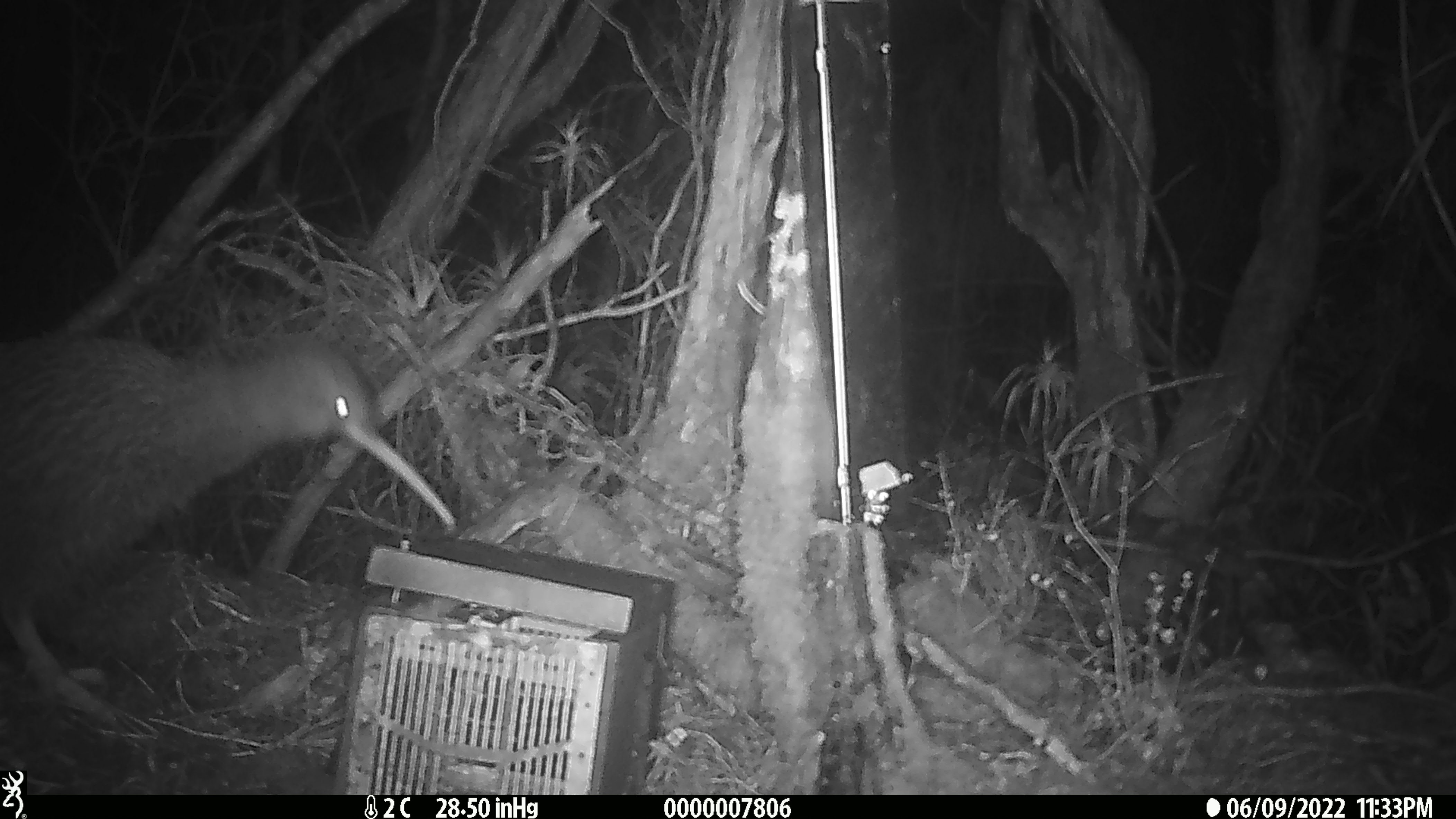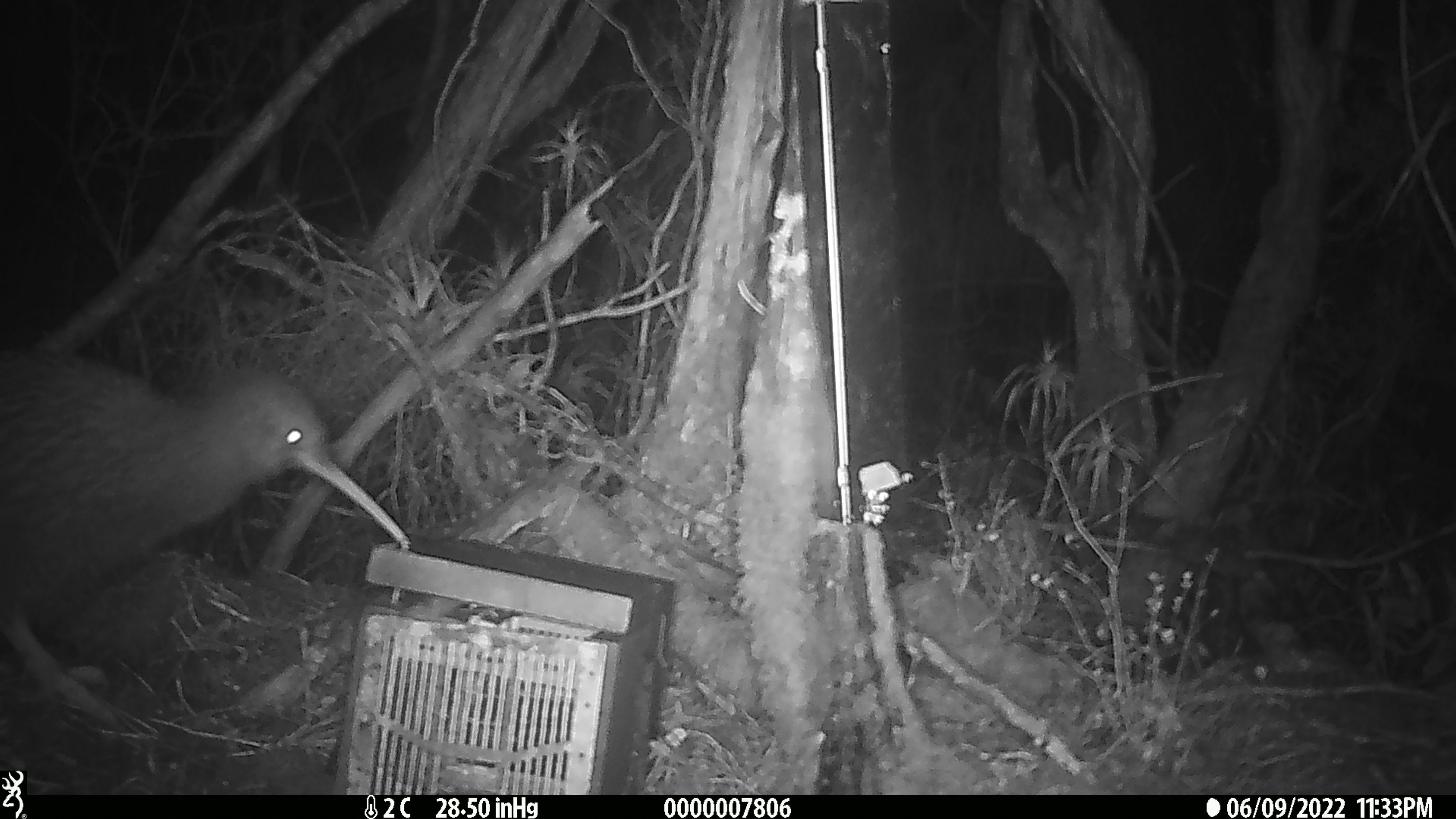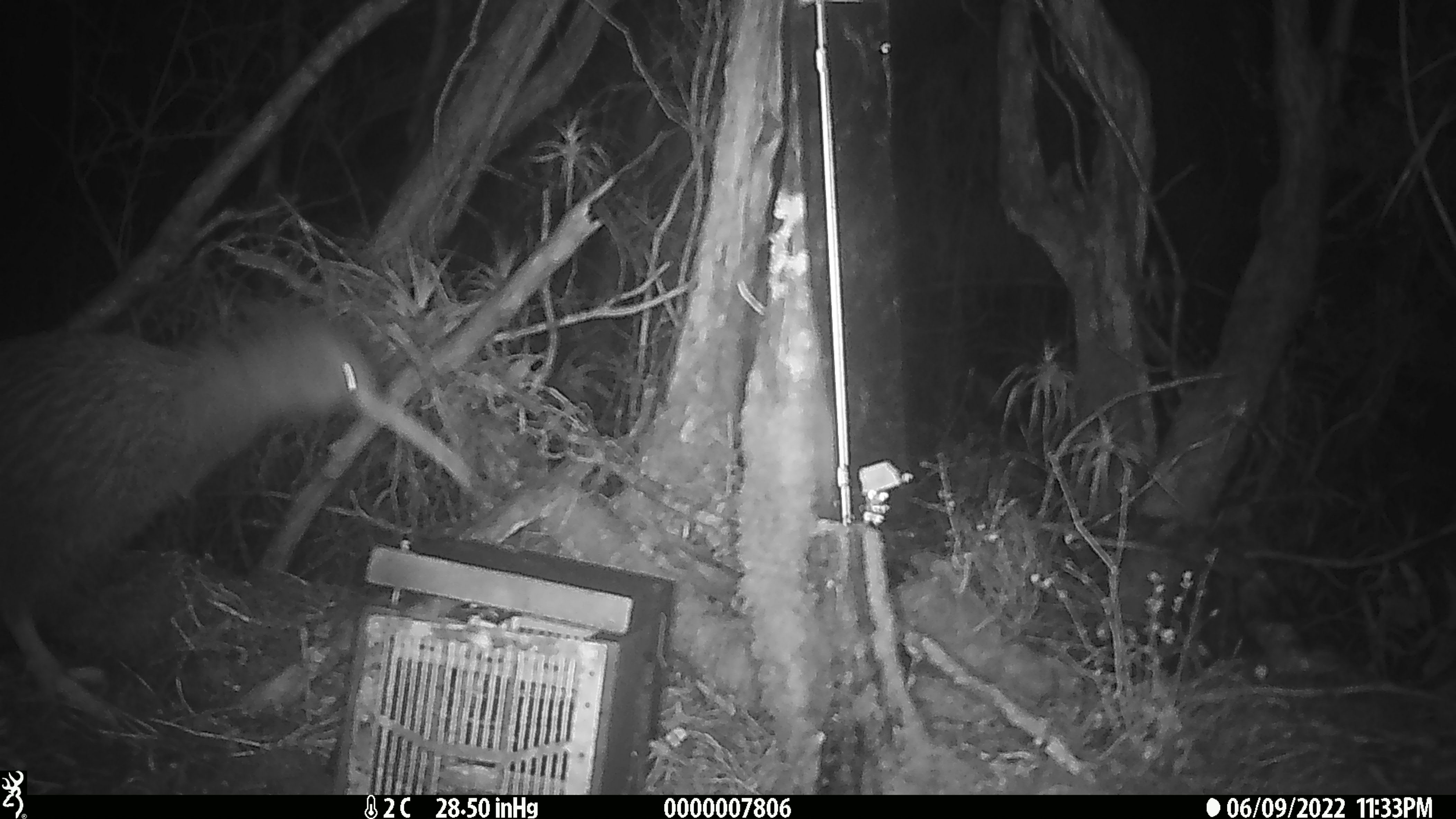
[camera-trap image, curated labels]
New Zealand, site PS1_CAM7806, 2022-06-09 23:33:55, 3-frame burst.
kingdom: Animalia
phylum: Chordata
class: Aves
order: Apterygiformes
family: Apterygidae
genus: Apteryx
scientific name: Apteryx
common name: kiwi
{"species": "kiwi (Apteryx)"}